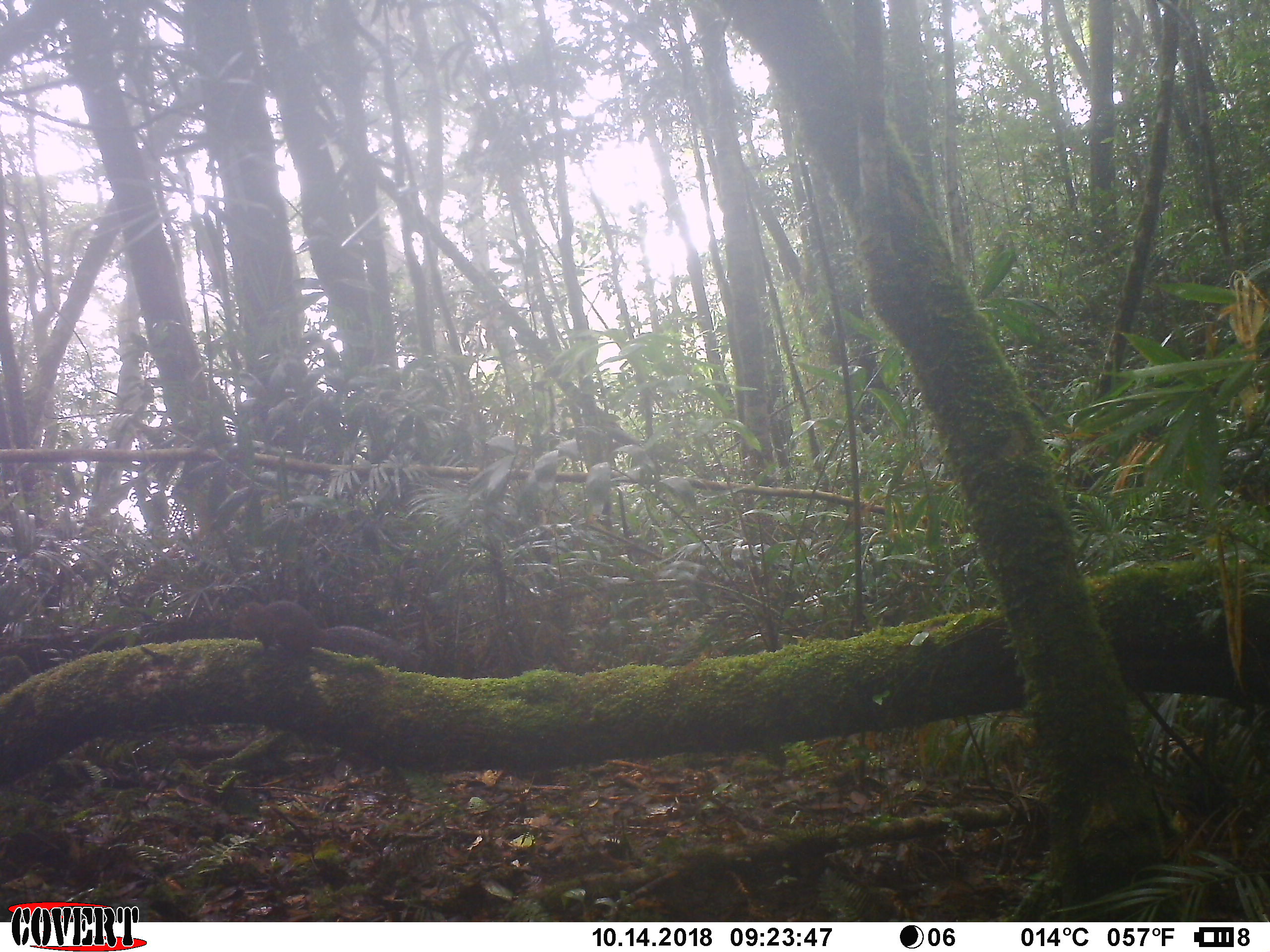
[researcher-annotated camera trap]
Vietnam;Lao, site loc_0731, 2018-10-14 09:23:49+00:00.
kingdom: Animalia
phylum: Chordata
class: Mammalia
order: Rodentia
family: Sciuridae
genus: Dremomys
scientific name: Dremomys rufigenis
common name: red-cheeked squirrel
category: red cheeked squirrel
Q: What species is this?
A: Red cheeked squirrel (red-cheeked squirrel) (Dremomys rufigenis).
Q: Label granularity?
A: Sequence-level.